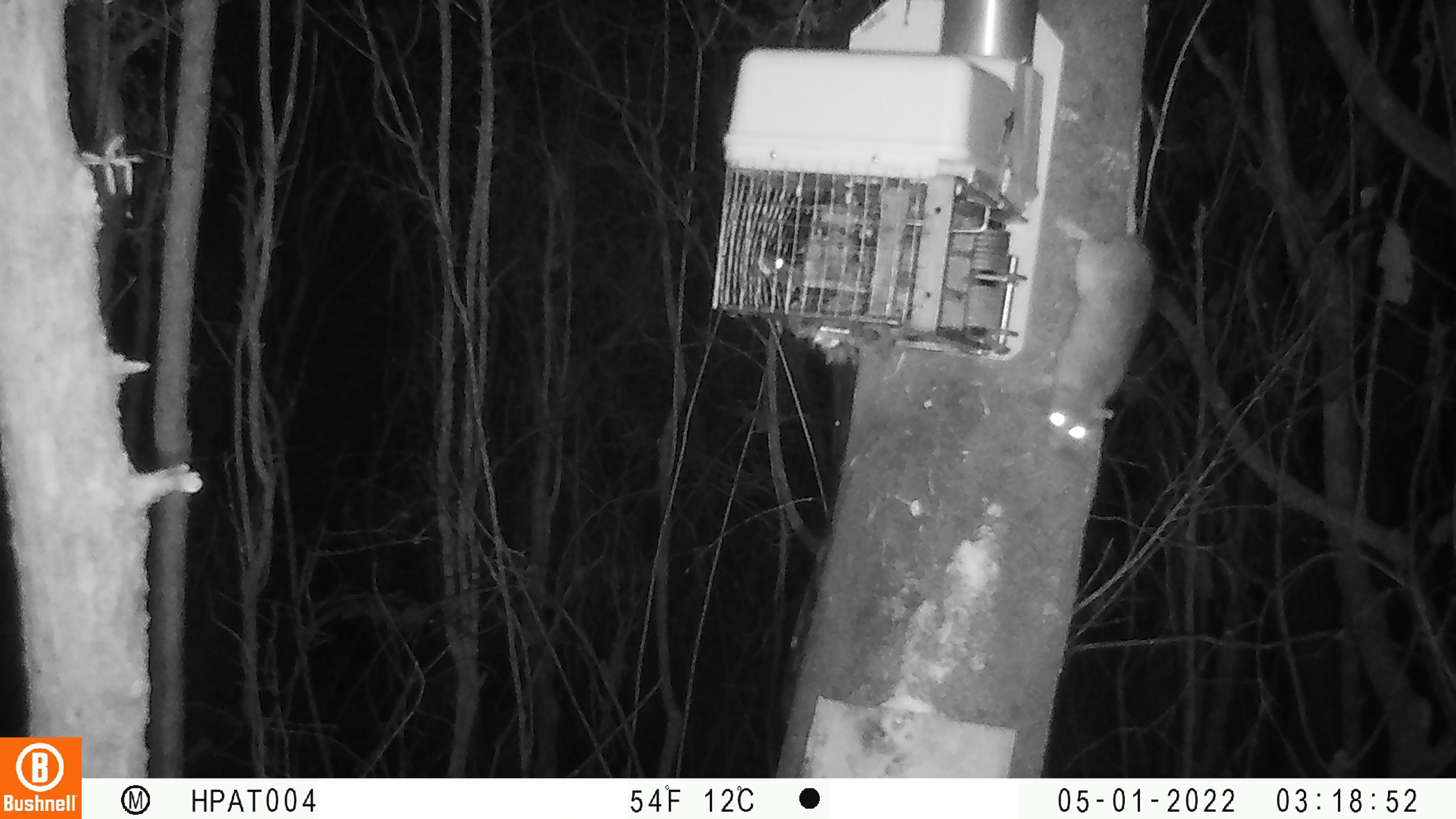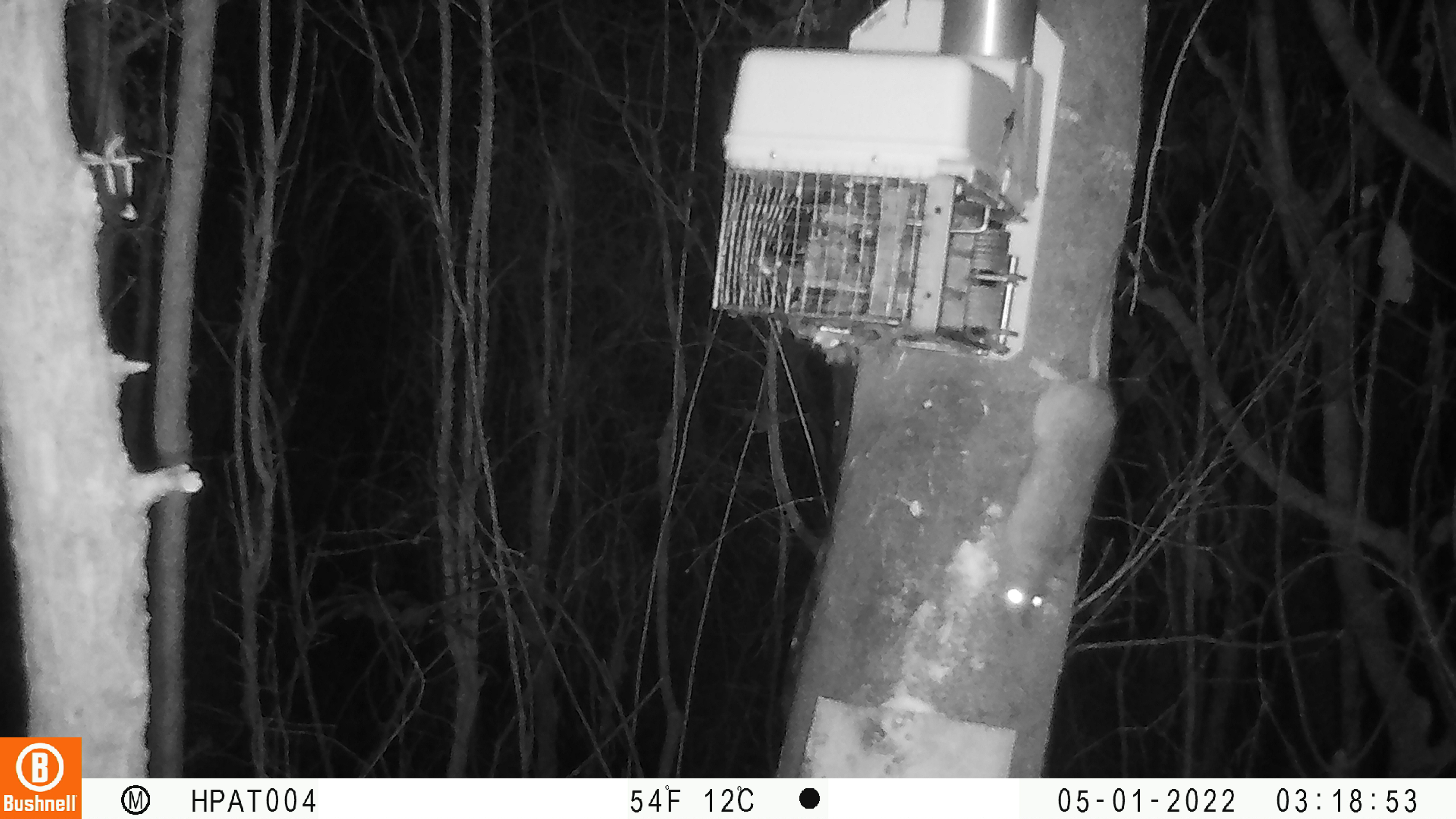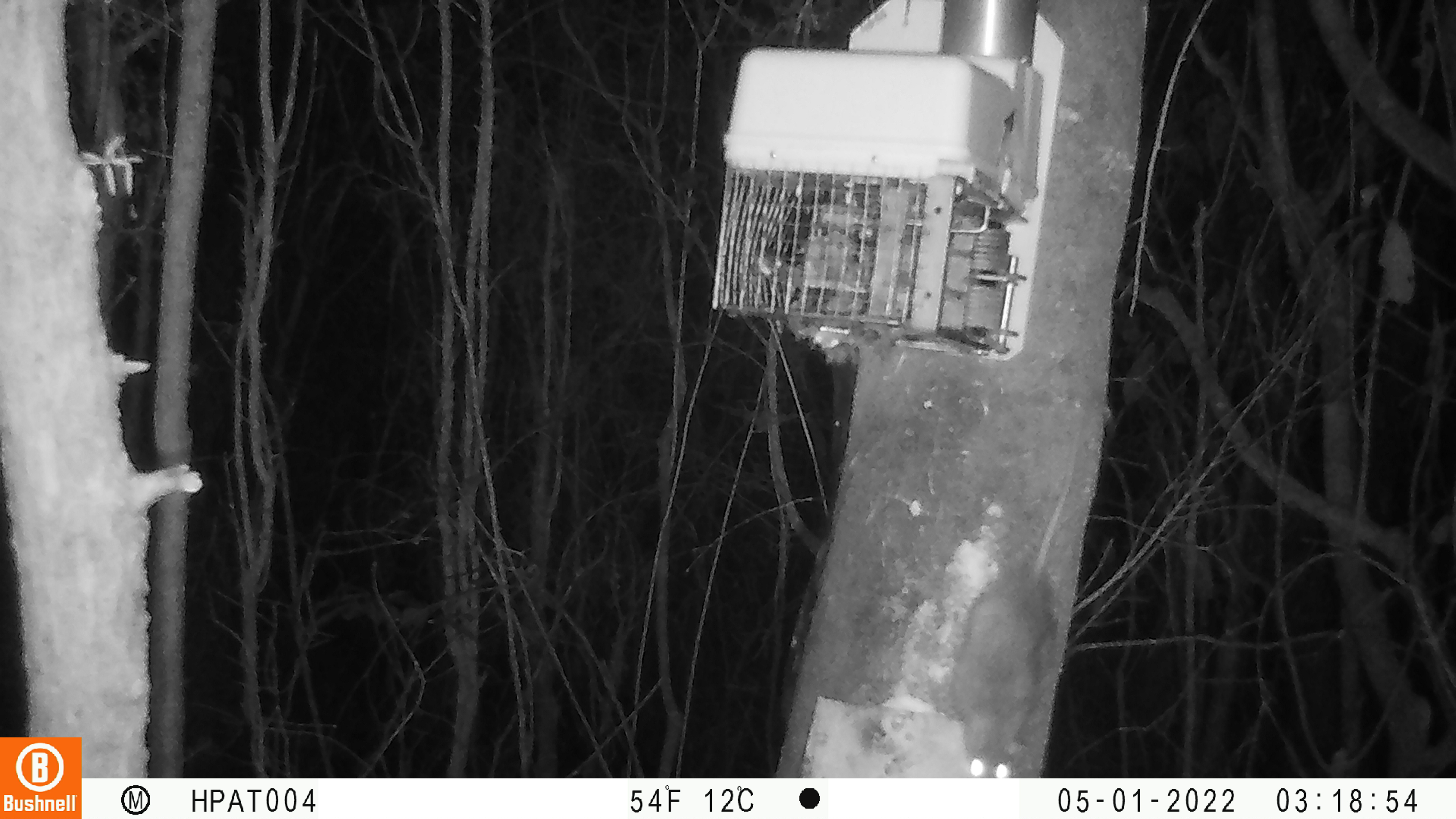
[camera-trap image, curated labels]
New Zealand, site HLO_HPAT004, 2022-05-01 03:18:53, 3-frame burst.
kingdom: Animalia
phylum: Chordata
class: Mammalia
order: Rodentia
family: Muridae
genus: Rattus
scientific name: Rattus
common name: rat